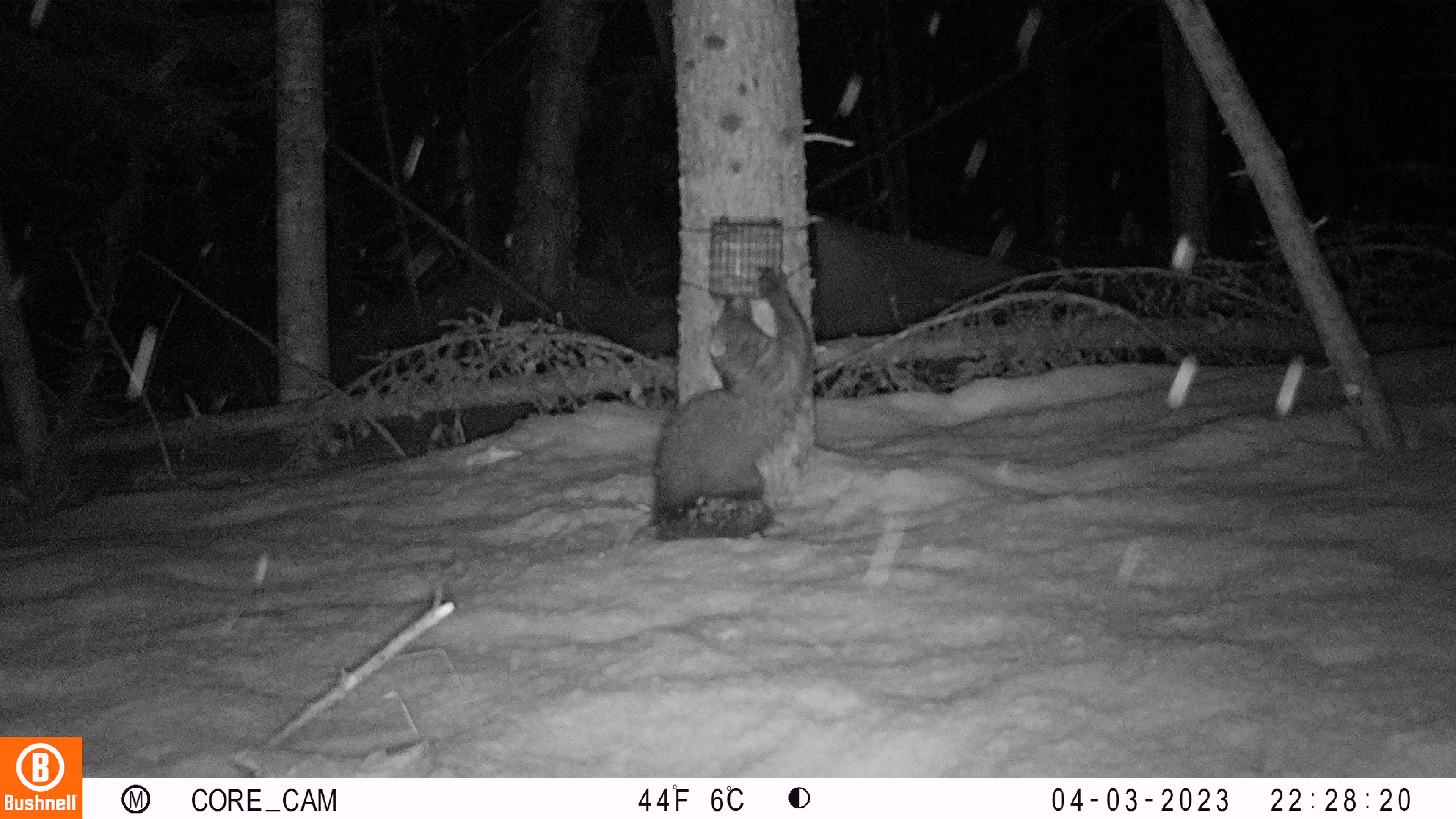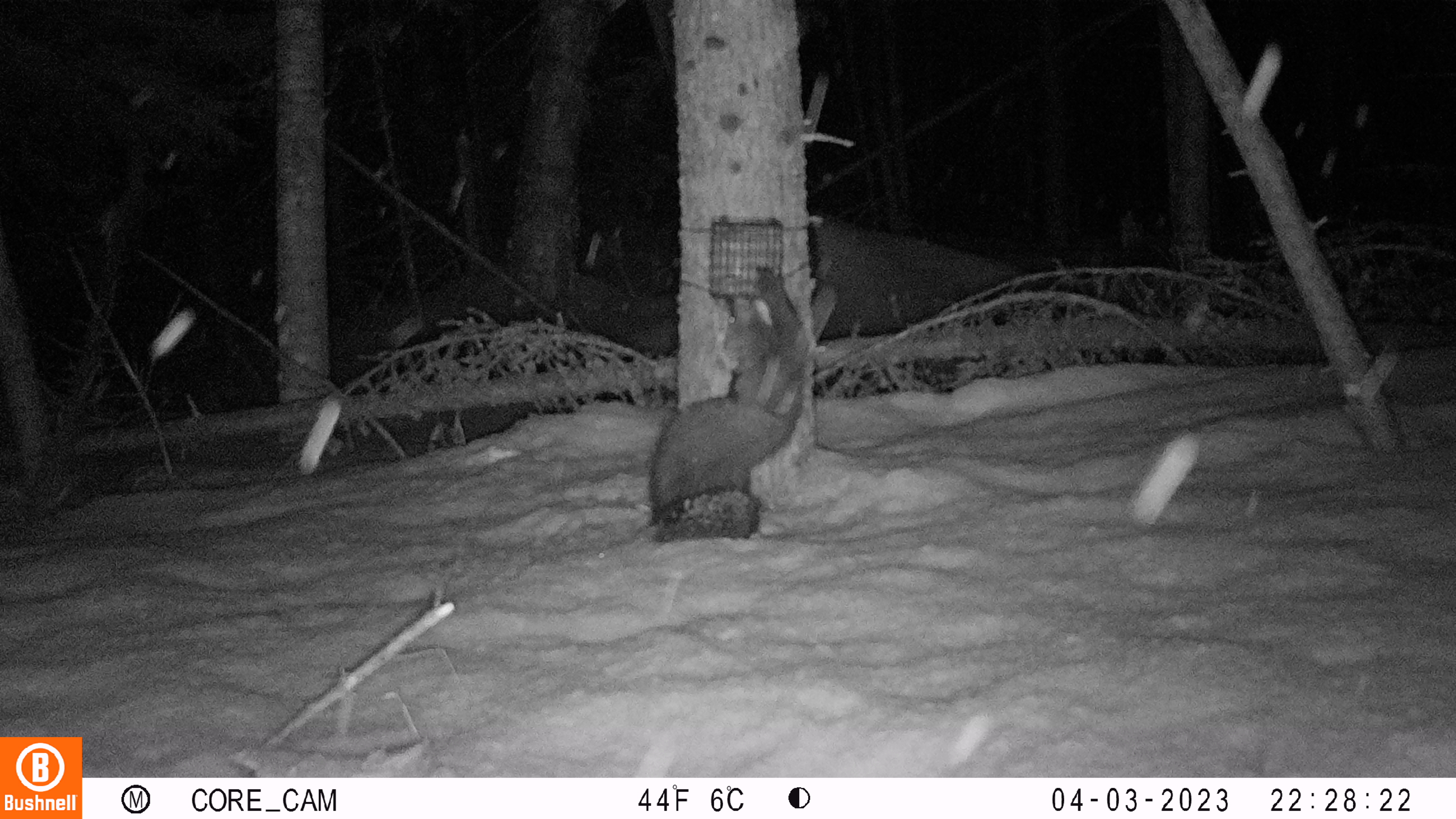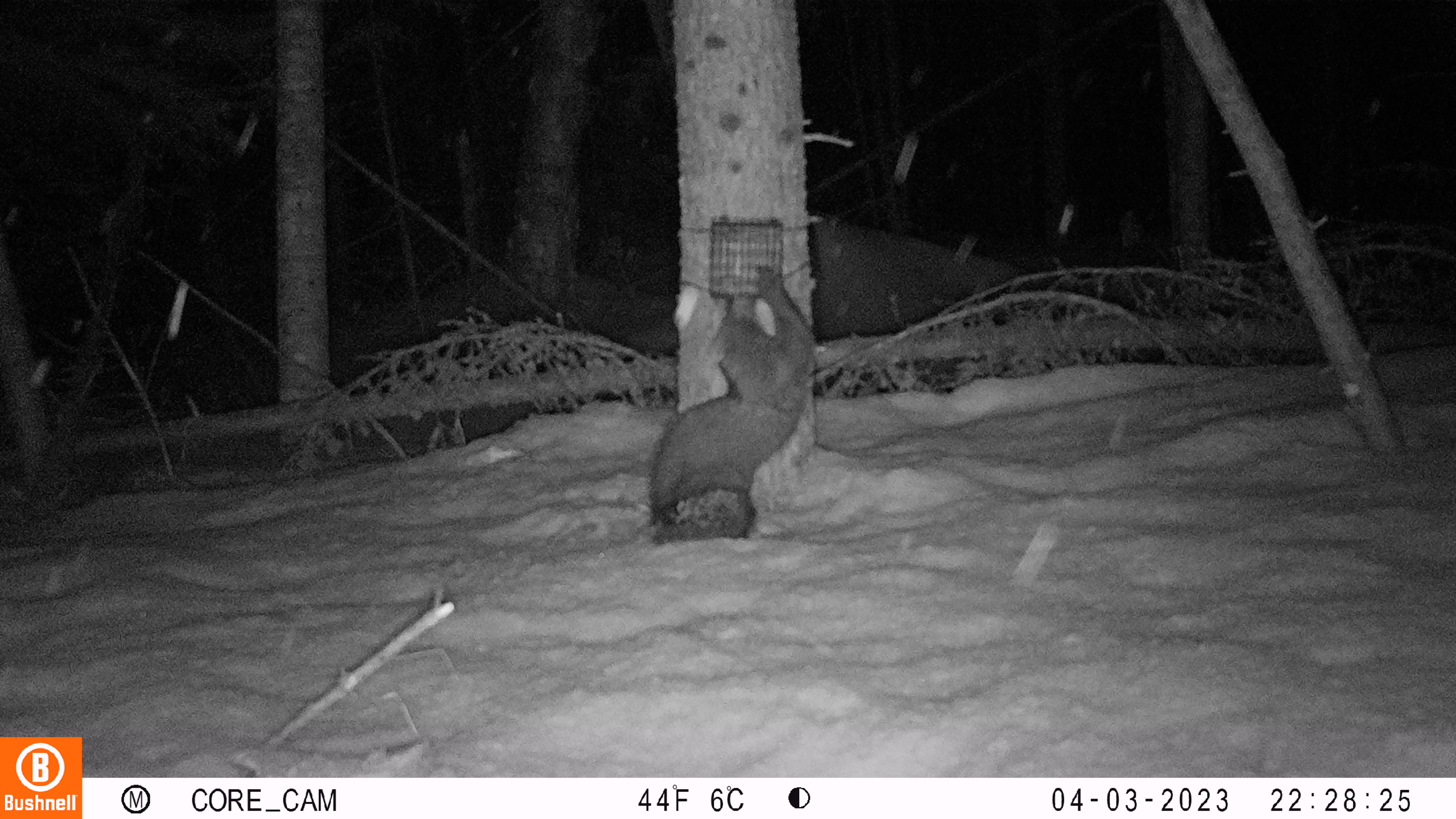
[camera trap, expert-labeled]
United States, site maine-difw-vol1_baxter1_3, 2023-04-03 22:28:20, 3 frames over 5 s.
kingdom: Animalia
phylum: Chordata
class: Mammalia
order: Carnivora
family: Mustelidae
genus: Pekania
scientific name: Pekania pennanti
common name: fisher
Fisher (Pekania pennanti).